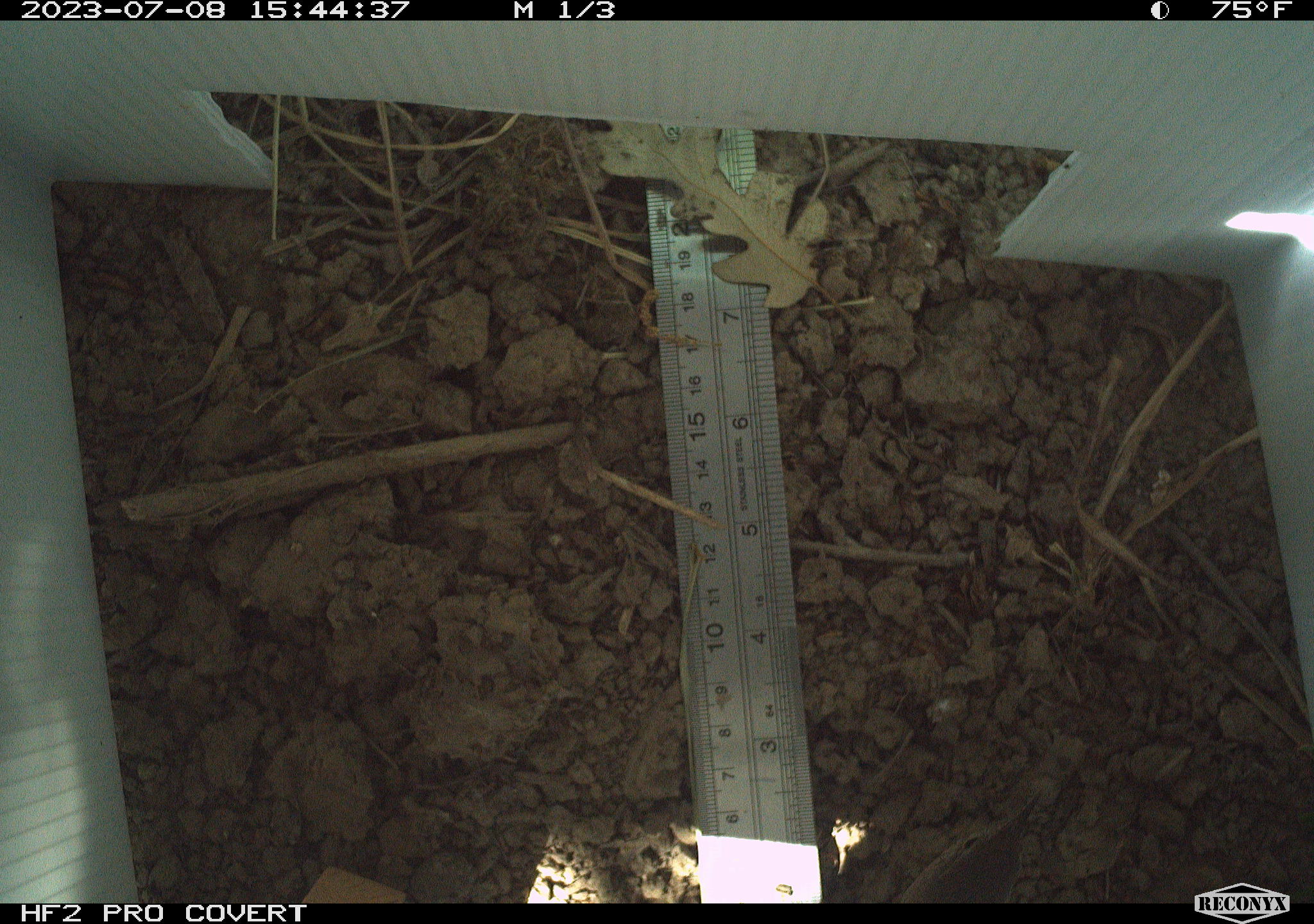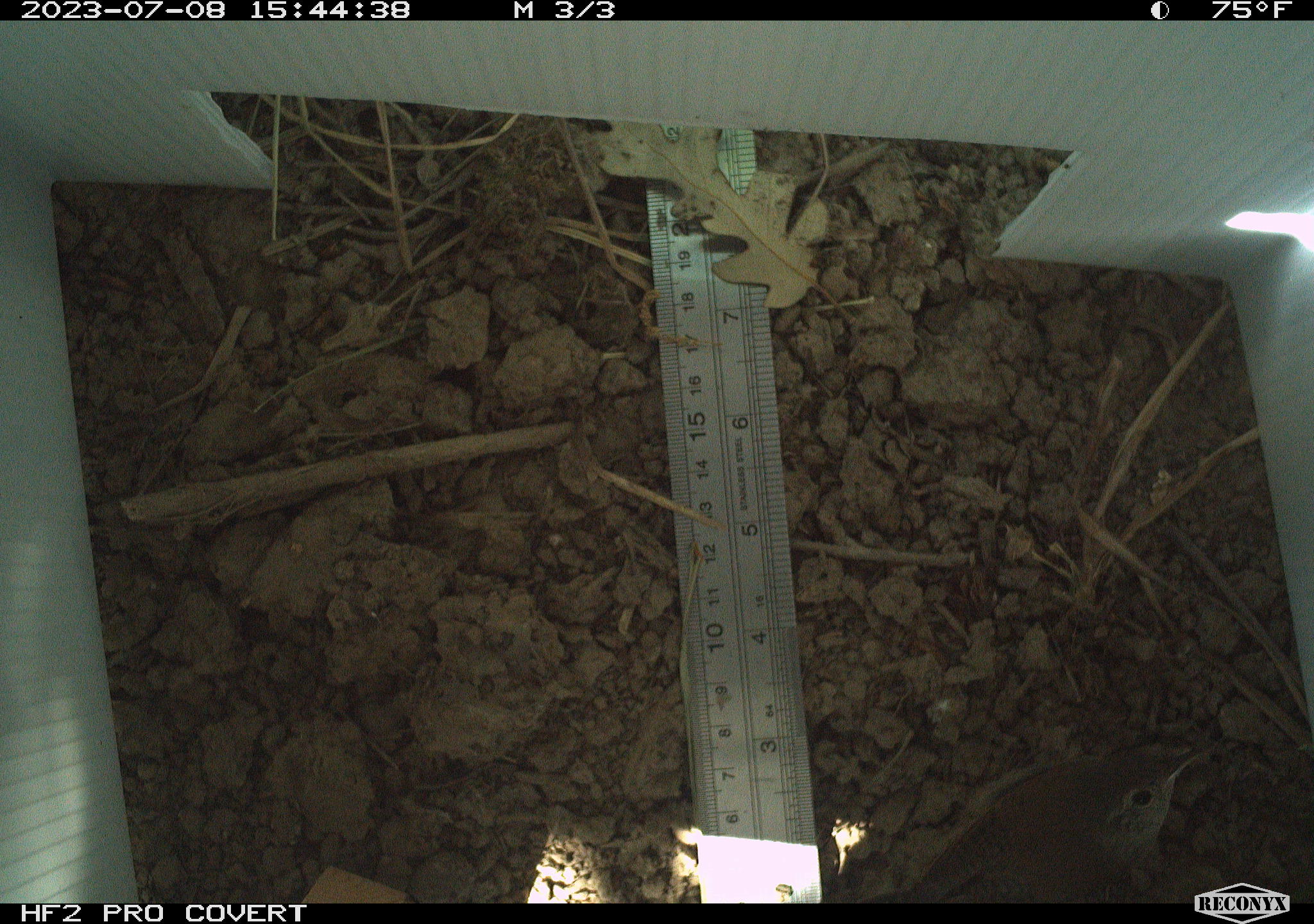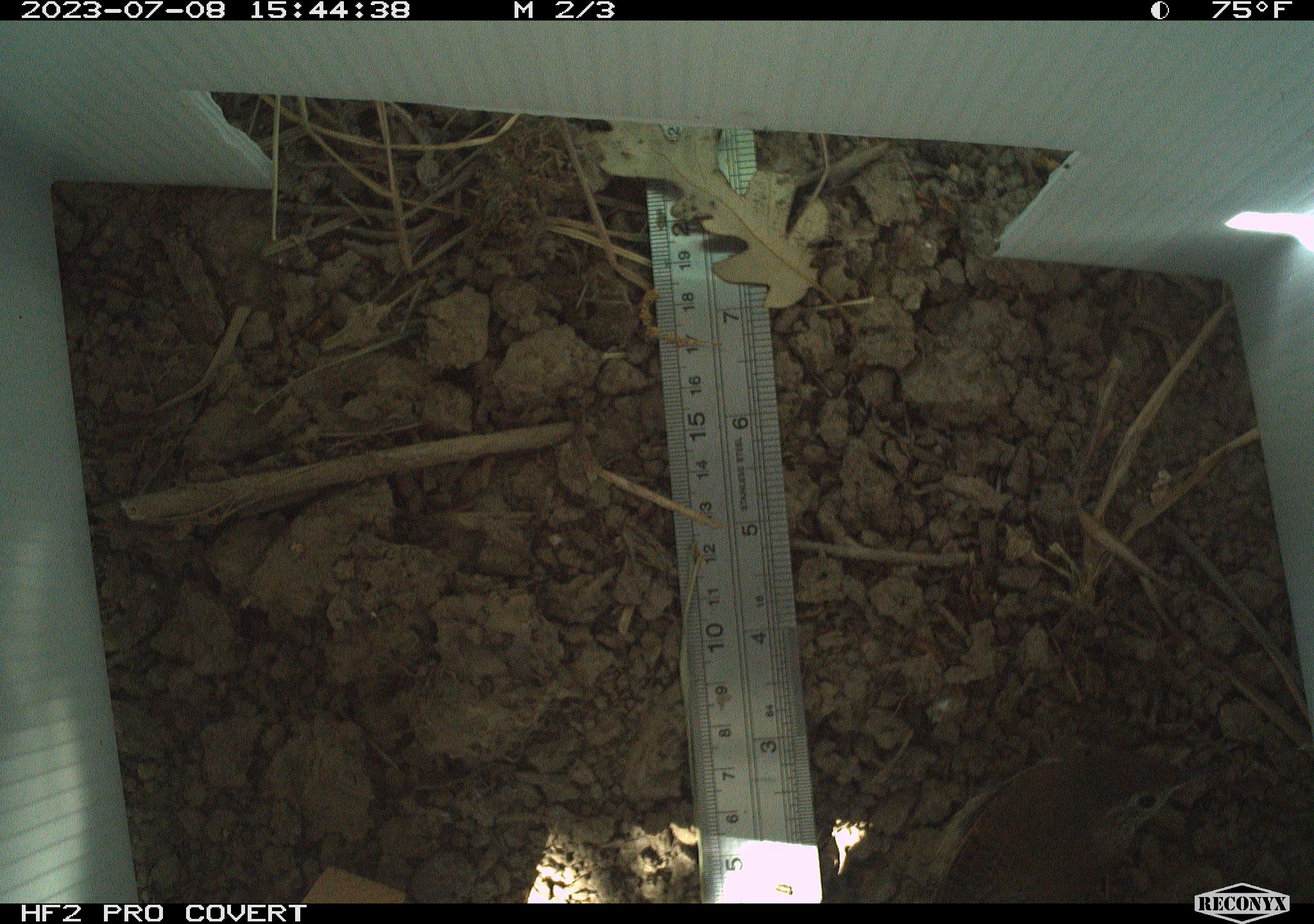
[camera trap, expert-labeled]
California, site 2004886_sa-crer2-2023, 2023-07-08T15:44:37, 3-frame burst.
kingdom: Animalia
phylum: Chordata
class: Aves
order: Passeriformes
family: Troglodytidae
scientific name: Troglodytidae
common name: wren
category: troglodytidae family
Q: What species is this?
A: Troglodytidae family (wren) (Troglodytidae).